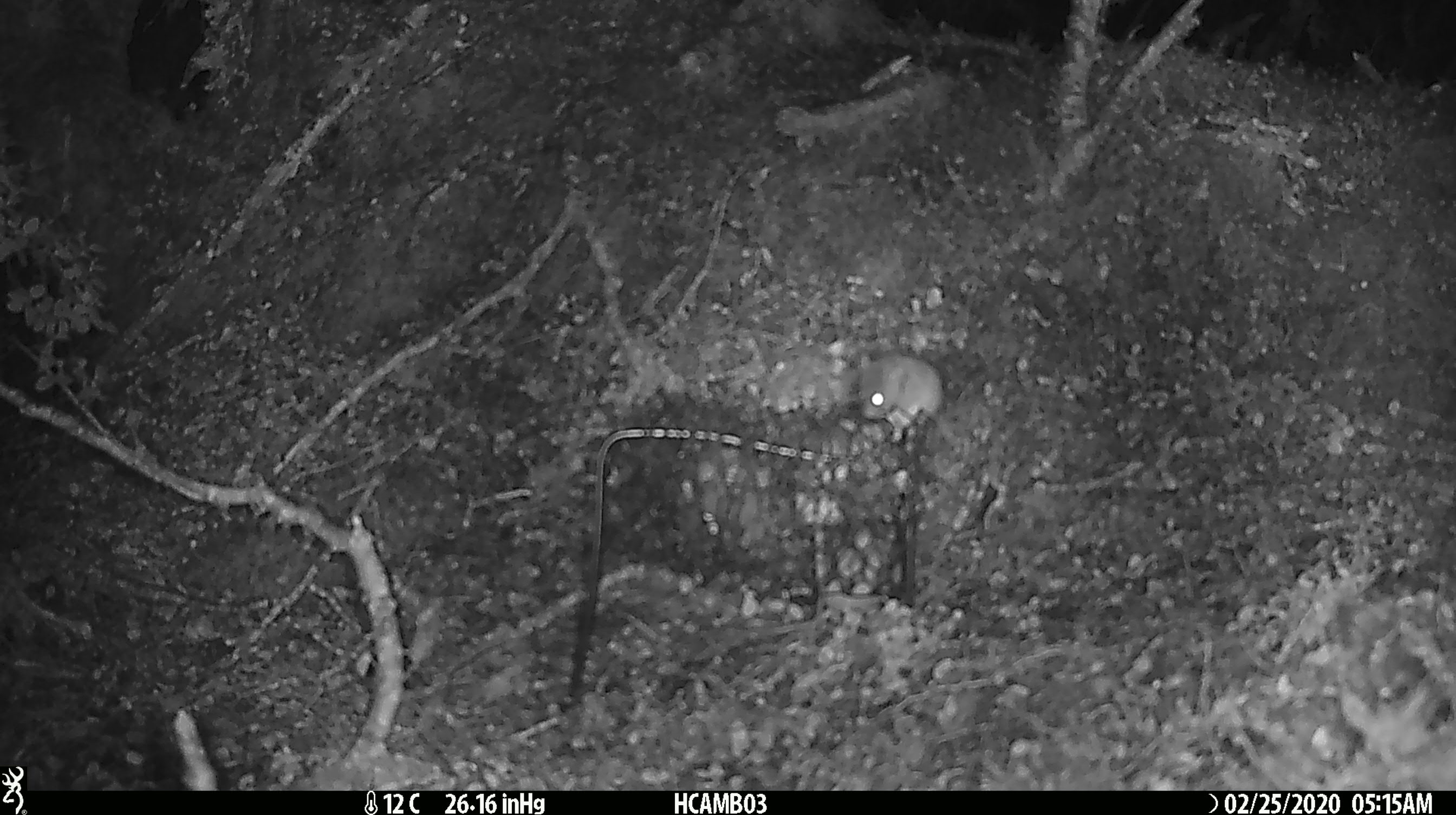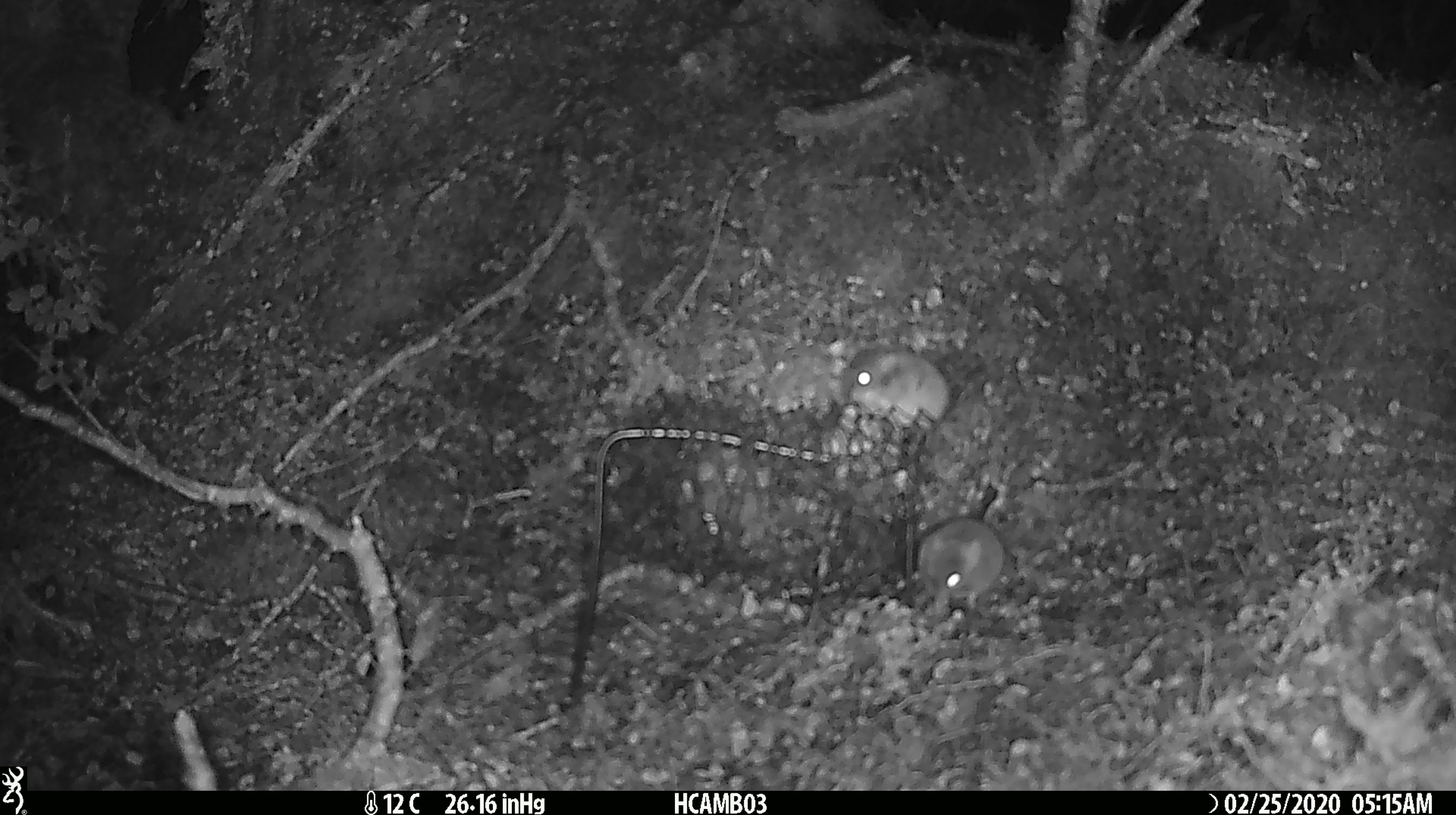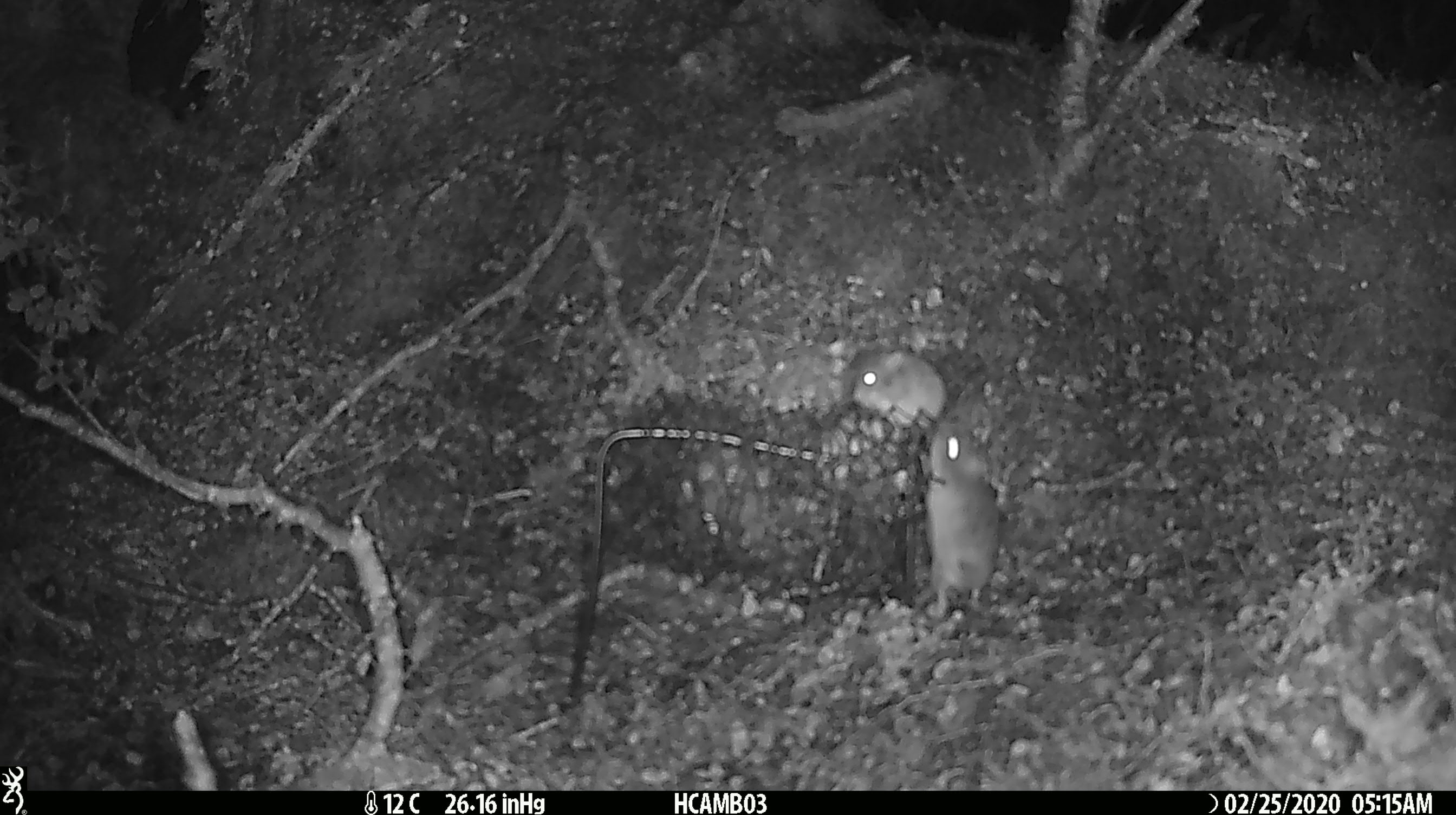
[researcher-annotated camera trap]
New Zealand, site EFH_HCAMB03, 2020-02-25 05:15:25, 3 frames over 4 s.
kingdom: Animalia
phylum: Chordata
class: Mammalia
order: Rodentia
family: Muridae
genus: Mus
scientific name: Mus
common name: mouse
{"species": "mouse (Mus)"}